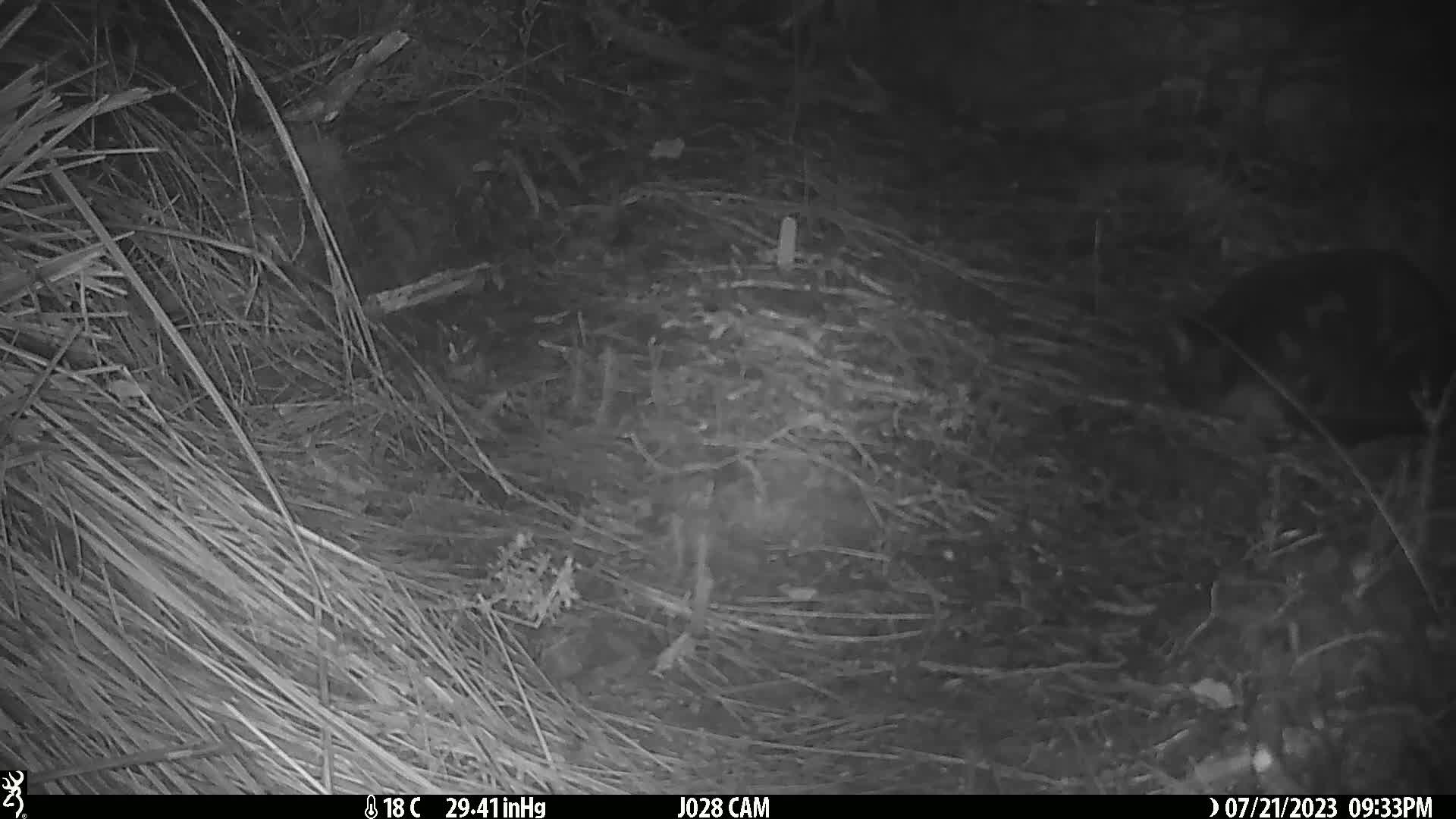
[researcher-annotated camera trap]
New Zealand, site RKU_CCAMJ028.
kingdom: Animalia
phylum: Chordata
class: Mammalia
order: Carnivora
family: Felidae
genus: Felis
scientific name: Felis catus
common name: domestic cat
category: cat